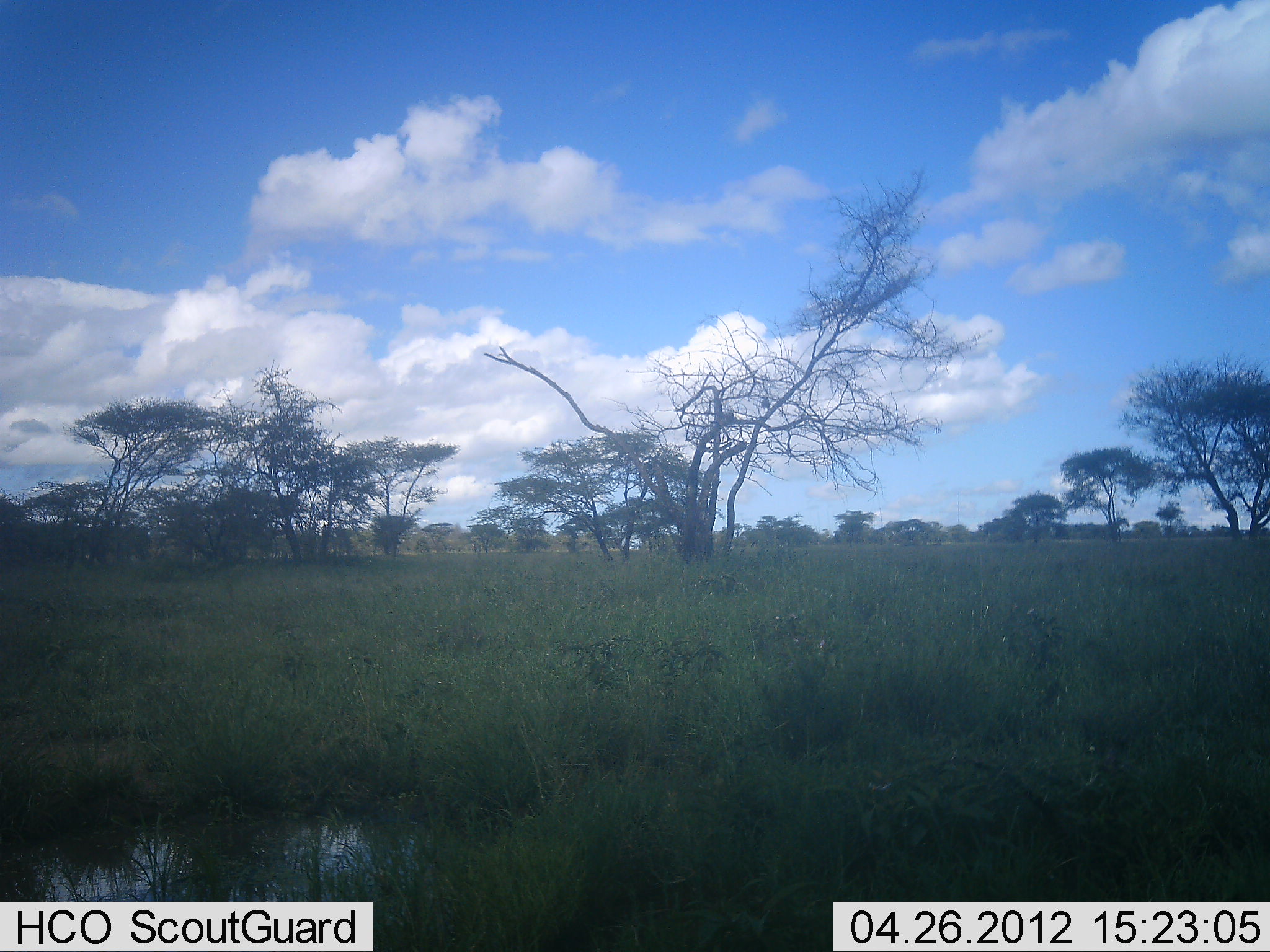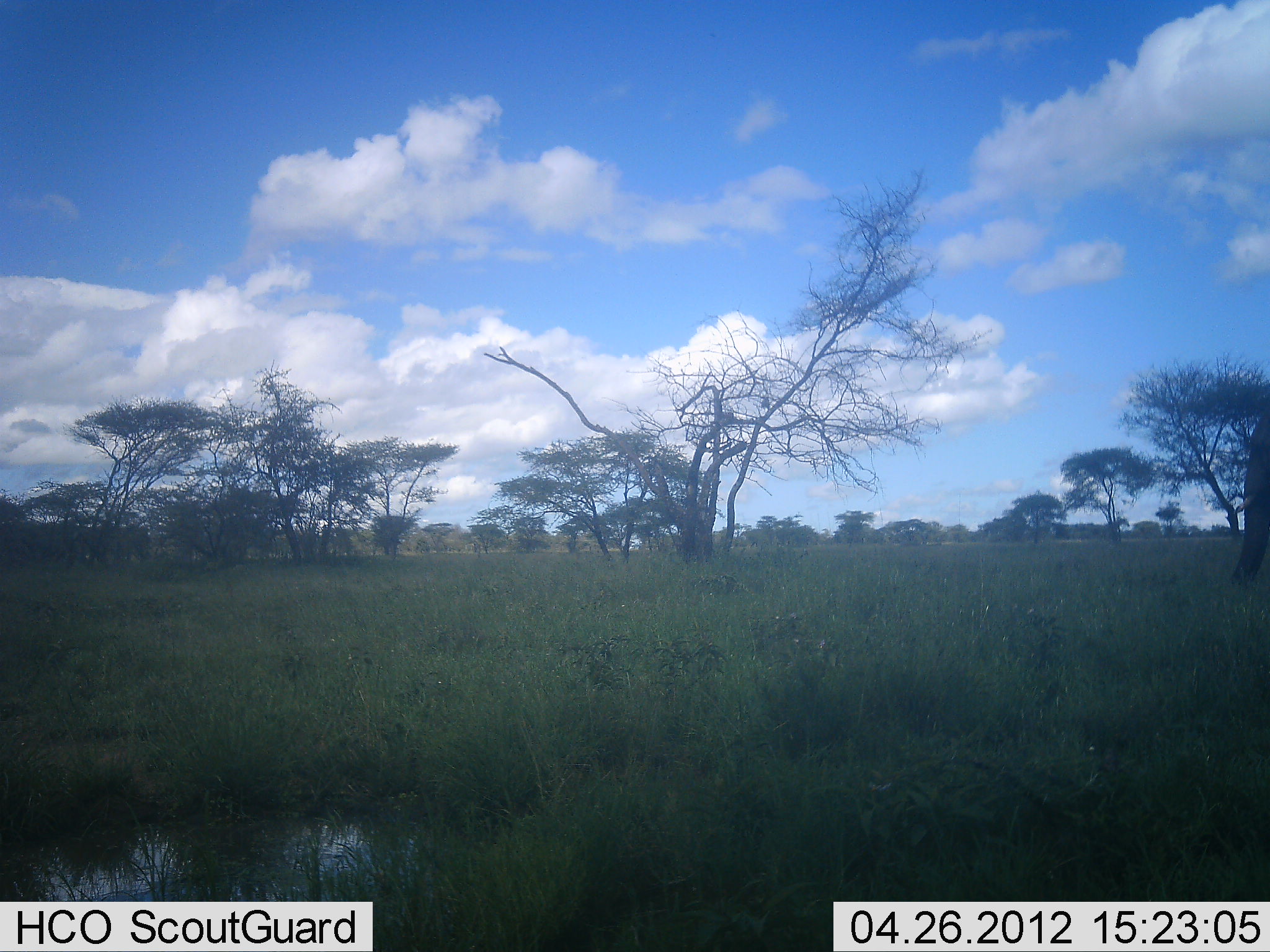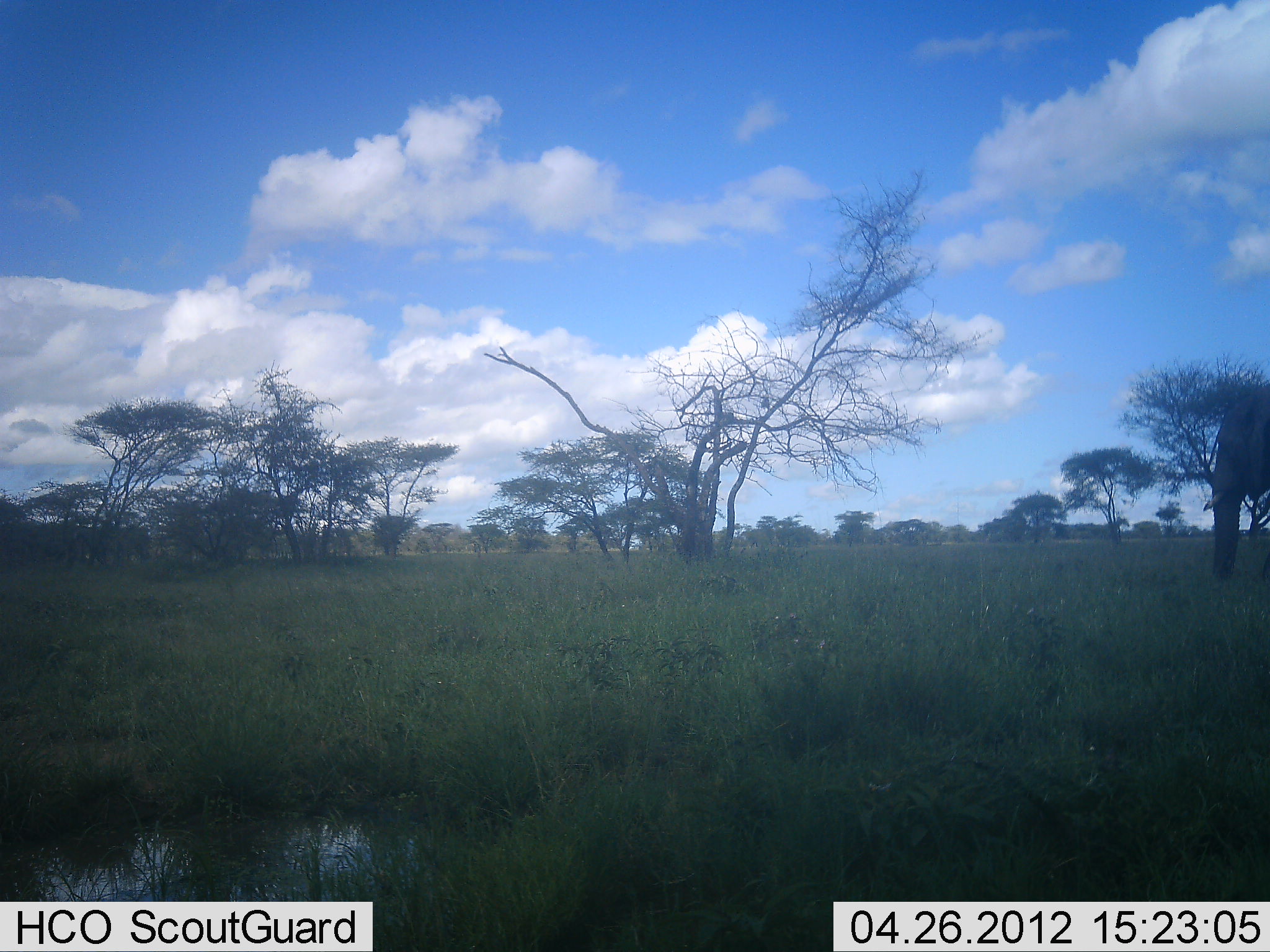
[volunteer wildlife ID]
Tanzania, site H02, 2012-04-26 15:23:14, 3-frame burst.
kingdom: Animalia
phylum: Chordata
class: Mammalia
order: Proboscidea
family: Elephantidae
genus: Loxodonta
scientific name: Loxodonta africana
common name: african bush elephant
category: elephant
Elephant (african bush elephant) (Loxodonta africana), count 1. Behavior (volunteer vote fractions): standing 7%, resting 0%, moving 93%, interacting 0%. Young present (vote fraction): 0%. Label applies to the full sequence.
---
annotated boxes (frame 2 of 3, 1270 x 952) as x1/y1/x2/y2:
animal: 1222/407/1270/590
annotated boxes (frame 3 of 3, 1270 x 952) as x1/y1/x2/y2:
animal: 1201/382/1270/585